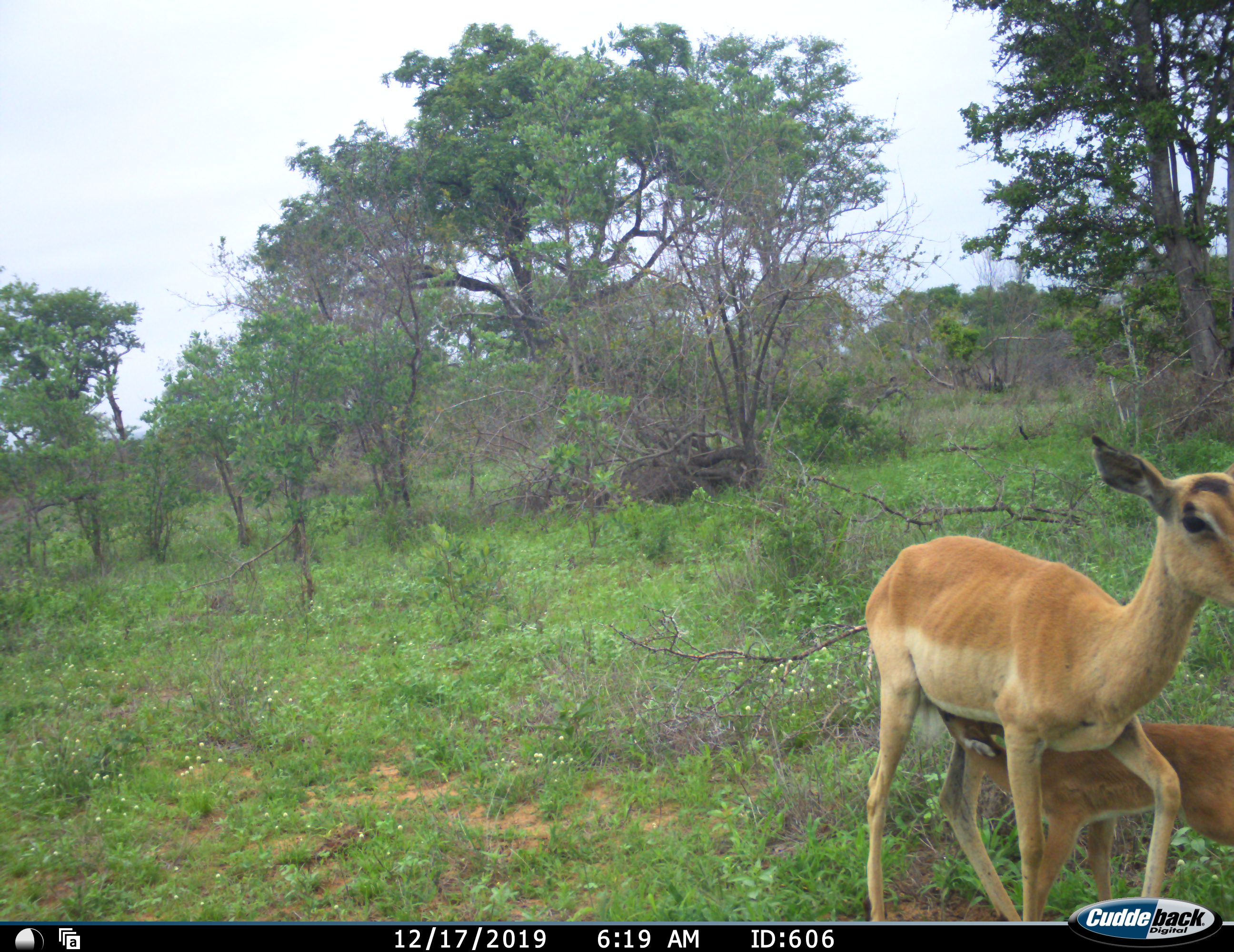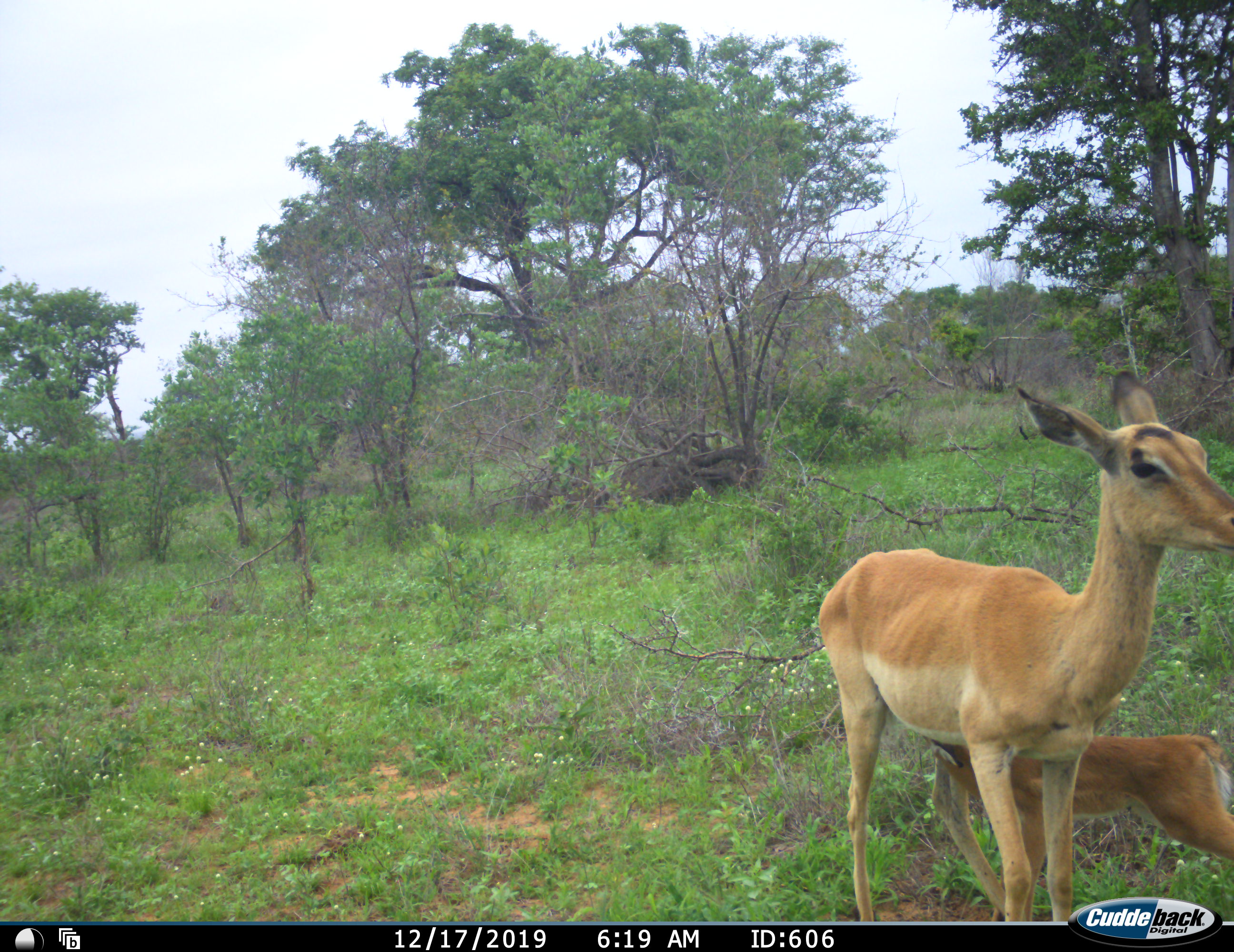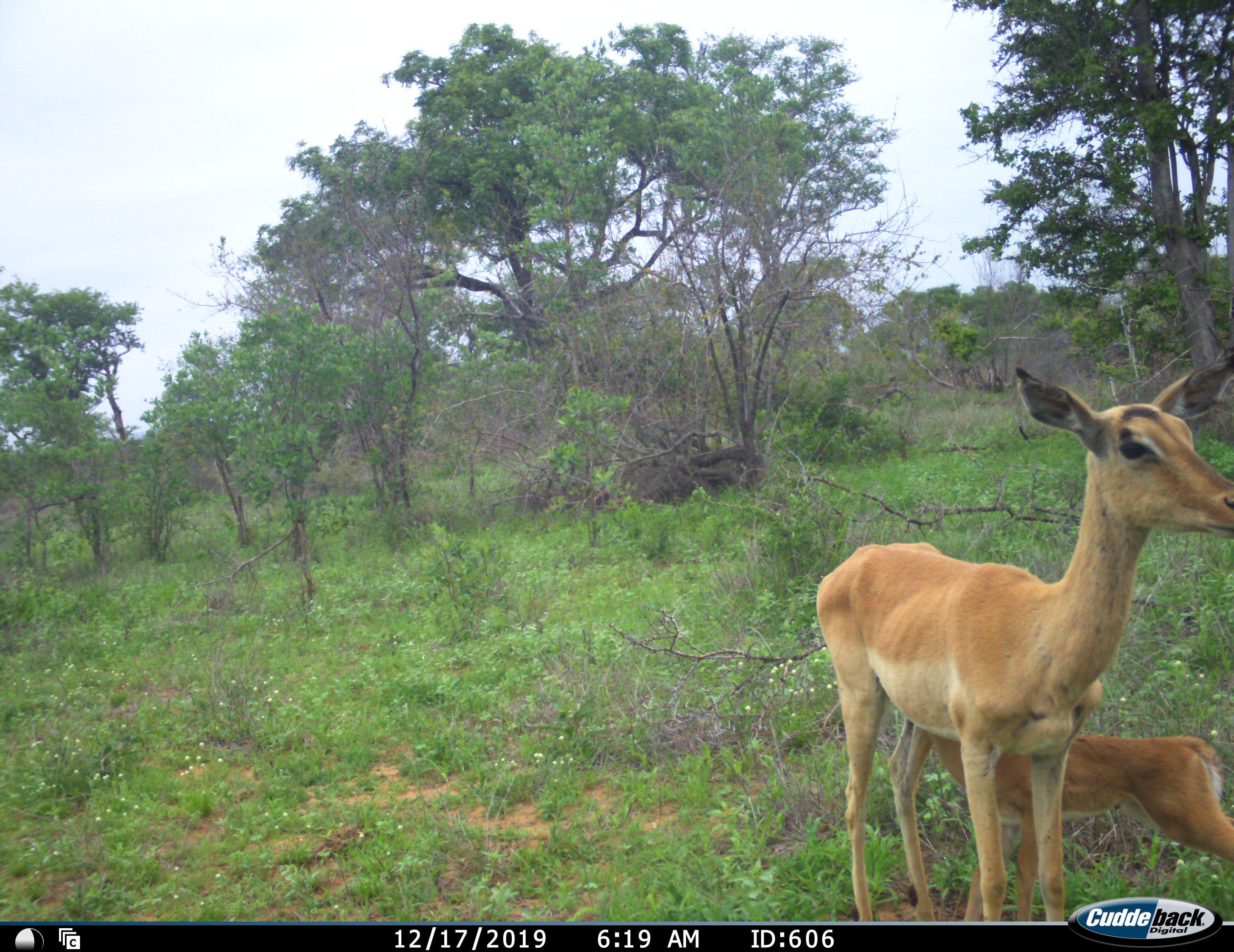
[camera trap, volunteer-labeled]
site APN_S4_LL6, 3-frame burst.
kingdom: Animalia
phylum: Chordata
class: Mammalia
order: Artiodactyla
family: Bovidae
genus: Aepyceros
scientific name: Aepyceros melampus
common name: impala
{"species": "impala (Aepyceros melampus)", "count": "2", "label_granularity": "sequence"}